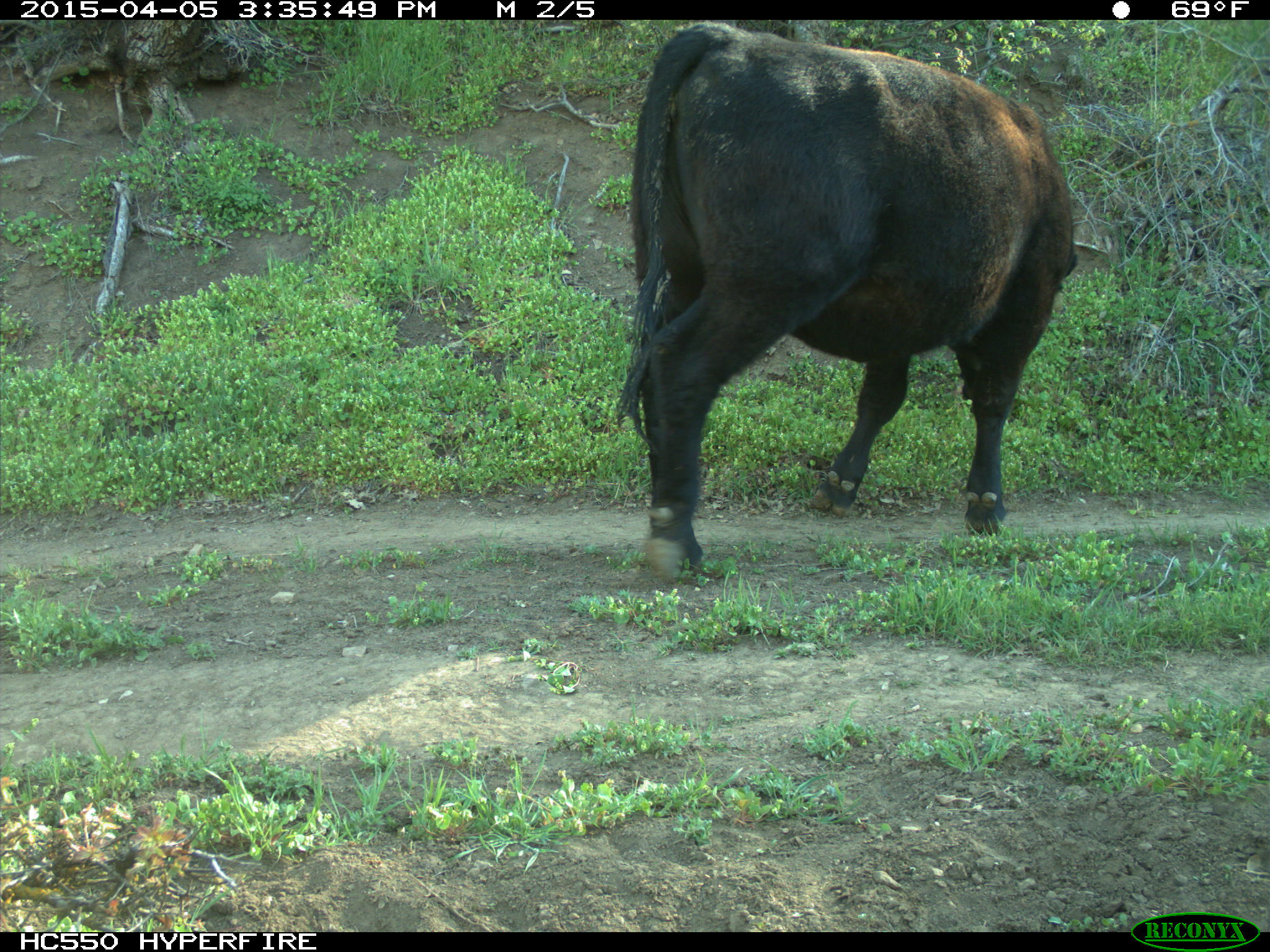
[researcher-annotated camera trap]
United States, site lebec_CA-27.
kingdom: Animalia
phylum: Chordata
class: Mammalia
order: Artiodactyla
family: Bovidae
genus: Bos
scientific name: Bos taurus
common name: domestic cow